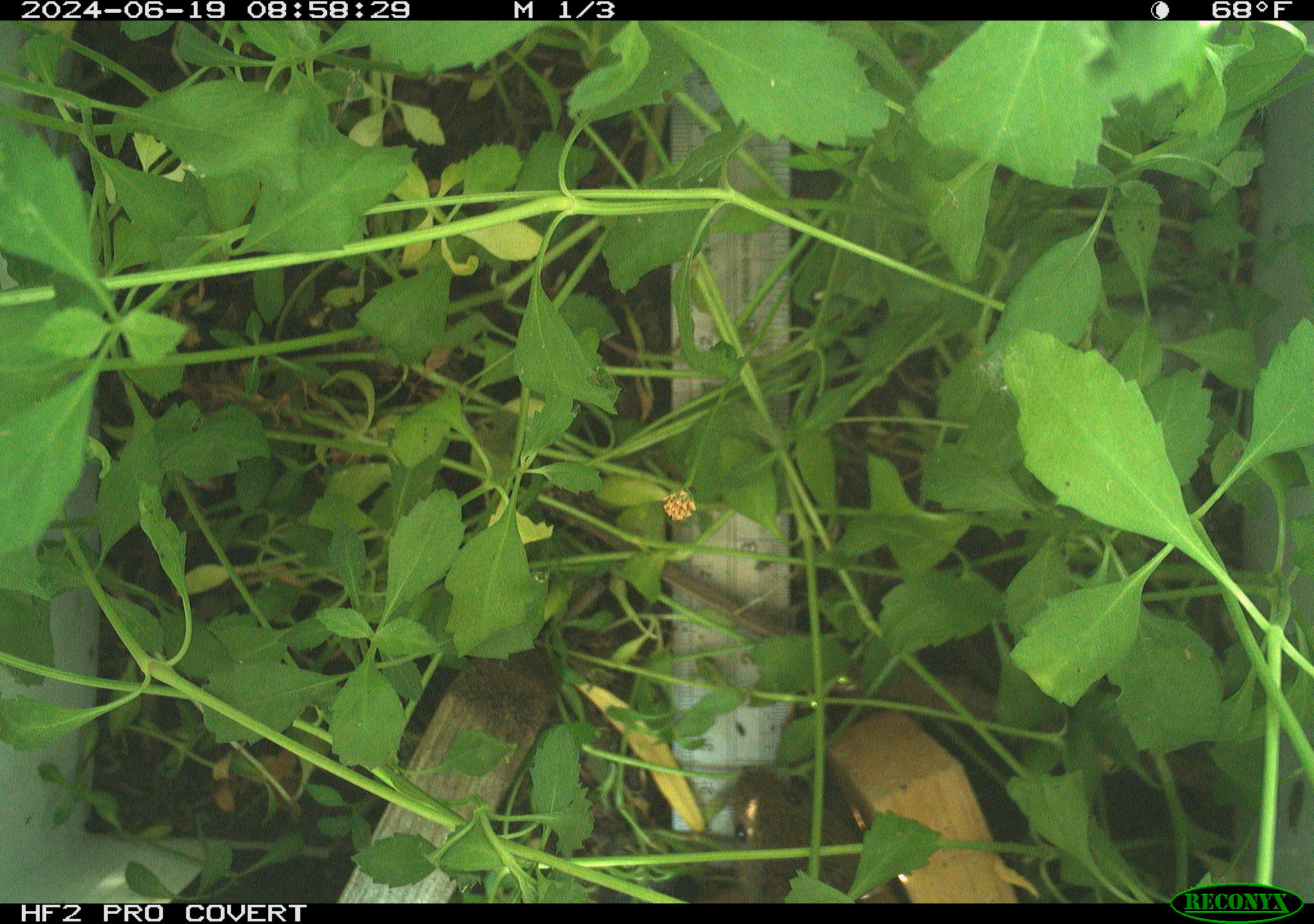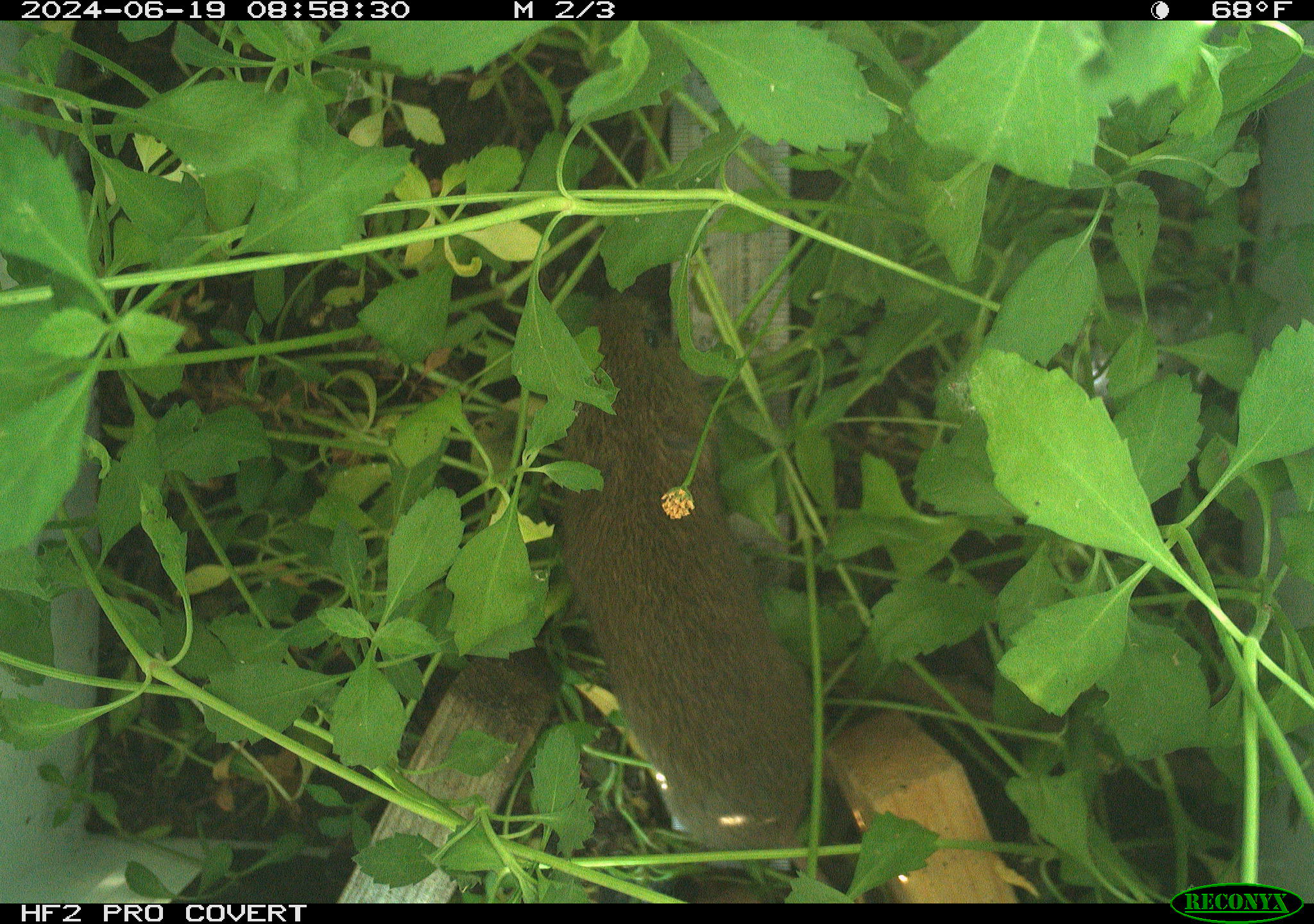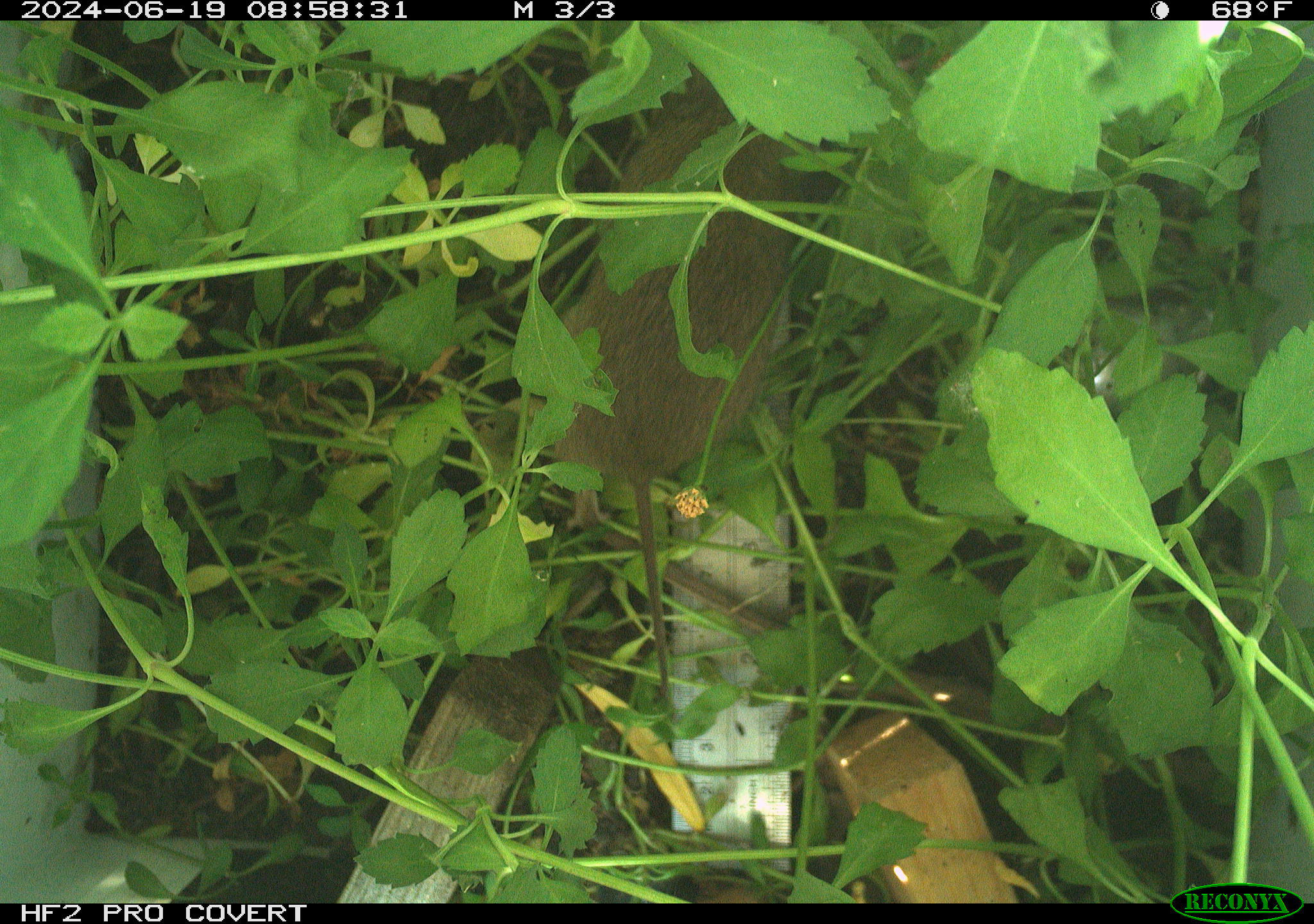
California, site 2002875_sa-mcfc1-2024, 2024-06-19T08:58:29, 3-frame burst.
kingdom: Animalia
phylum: Chordata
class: Mammalia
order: Rodentia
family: Cricetidae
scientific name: Arvicolinae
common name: voles, lemmings, and muskrats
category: arvicolinae subfamily